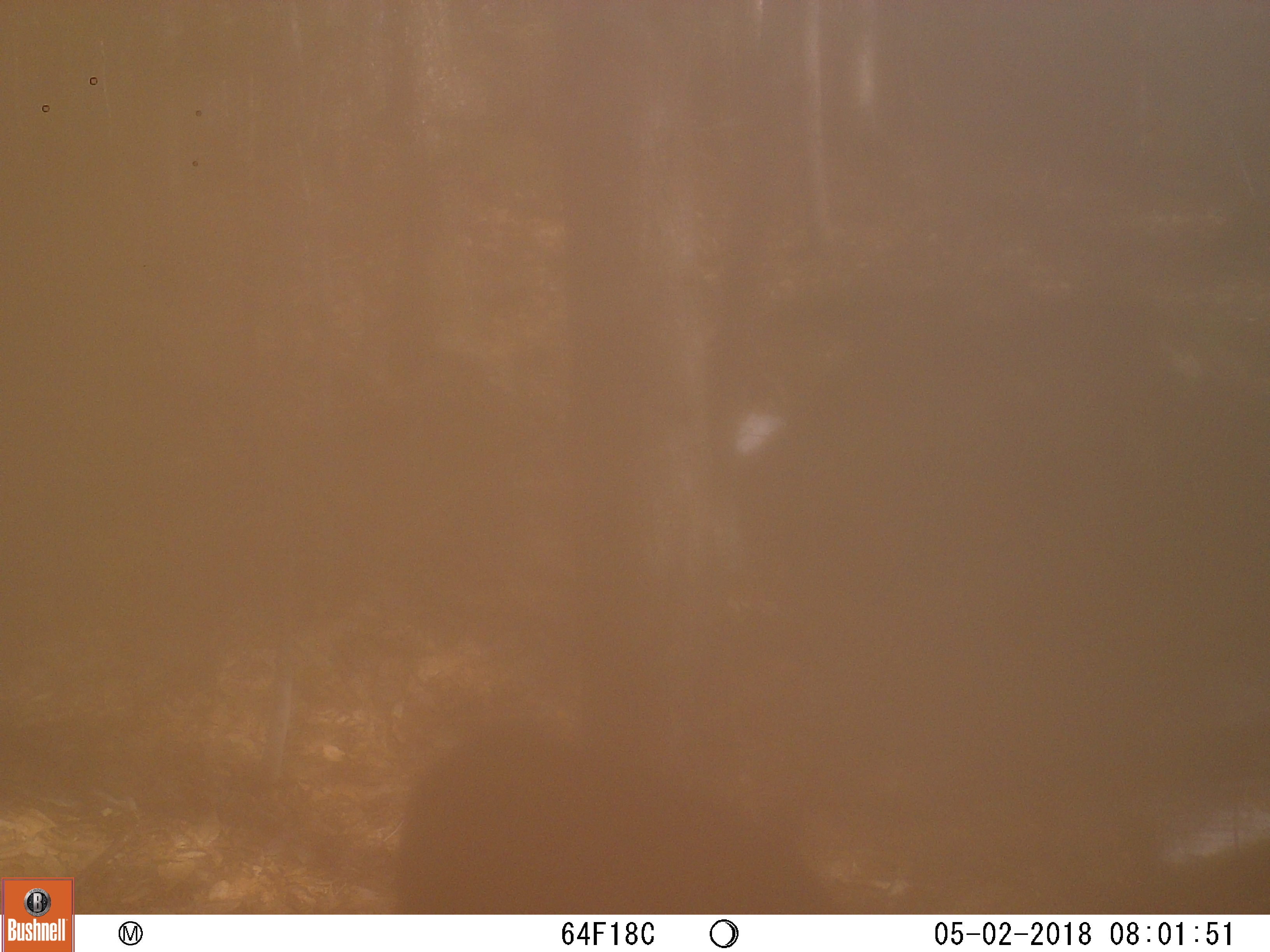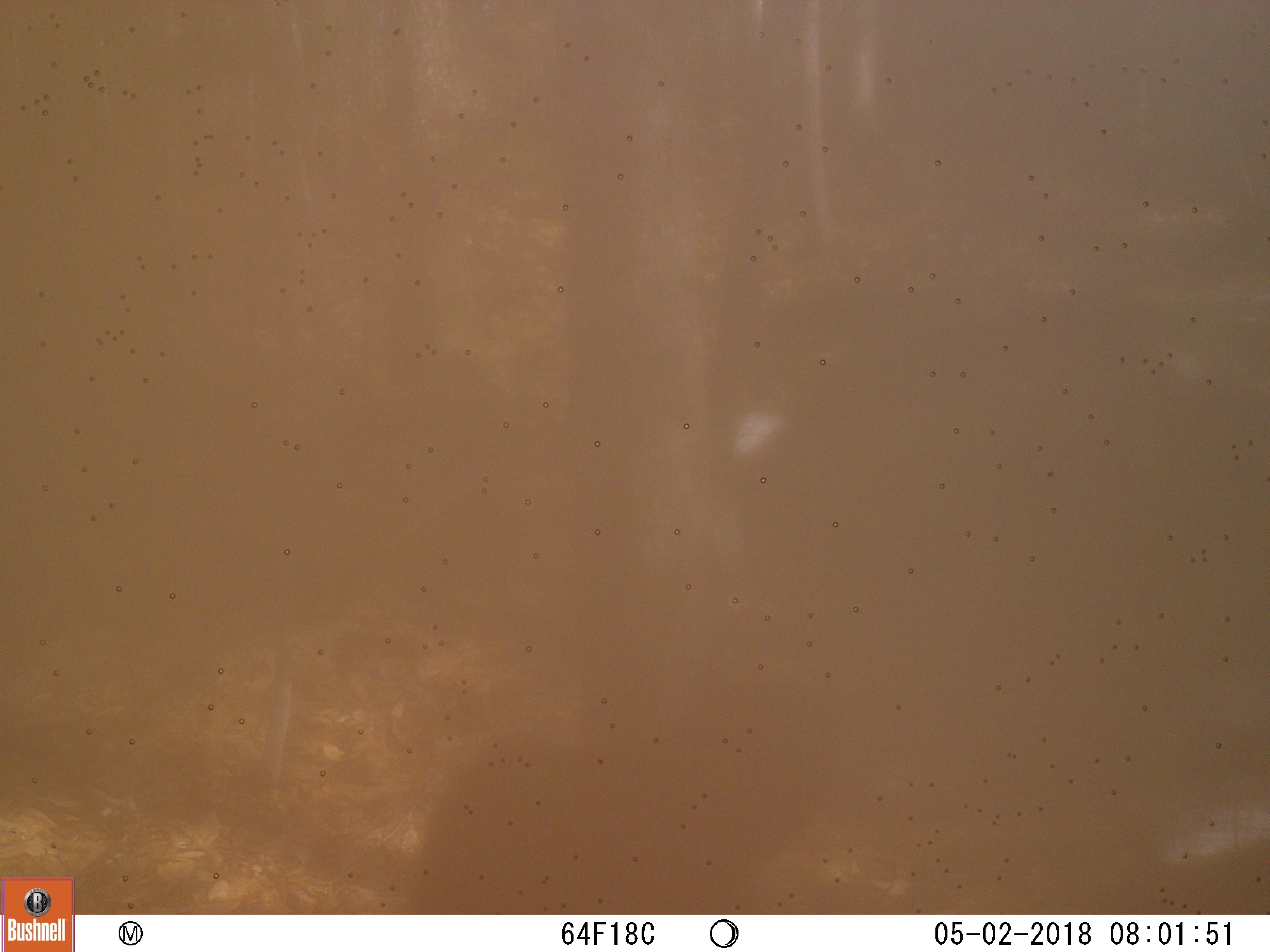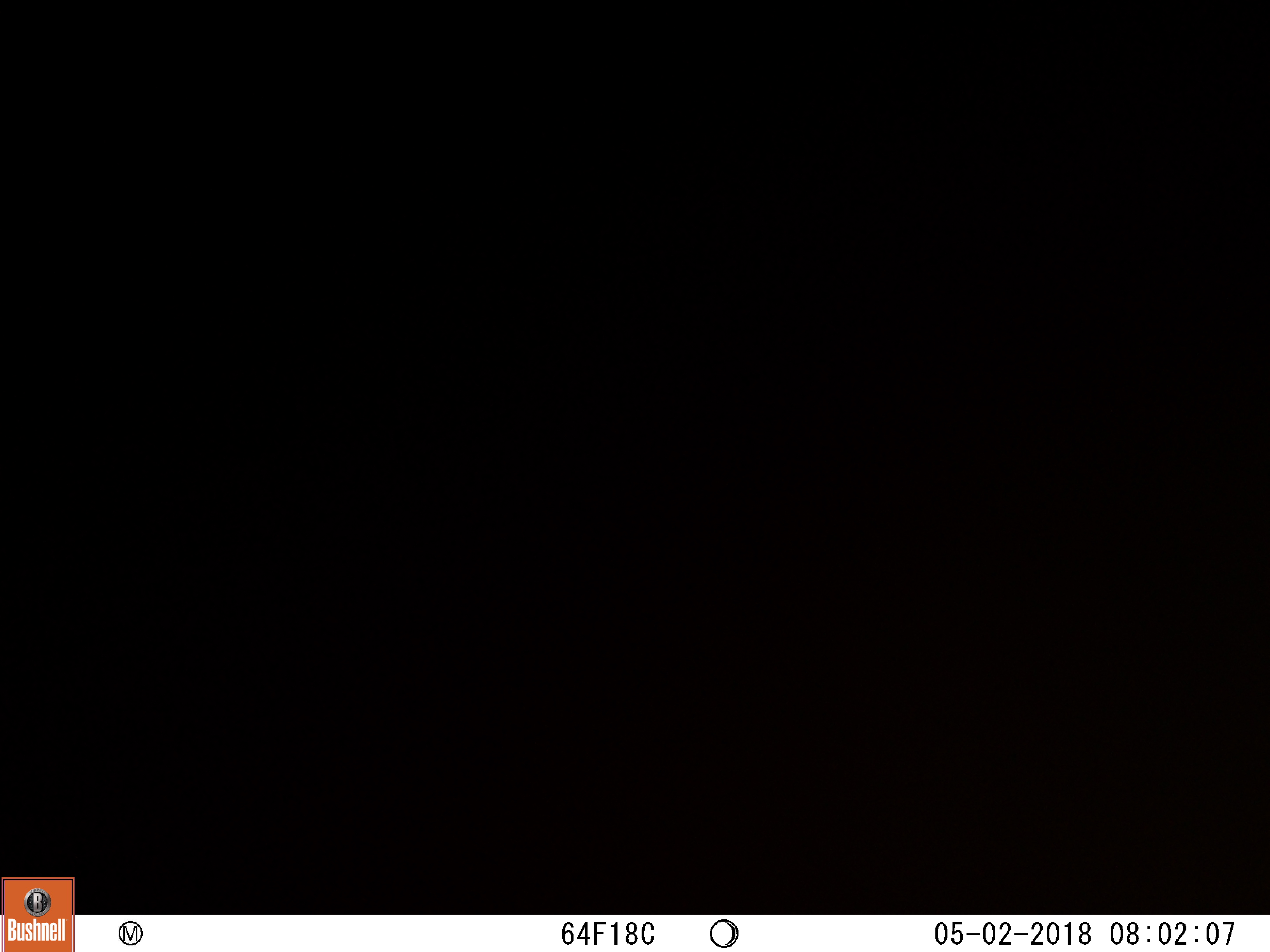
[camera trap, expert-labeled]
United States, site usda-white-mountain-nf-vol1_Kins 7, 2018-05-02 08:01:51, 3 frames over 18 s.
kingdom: Animalia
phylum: Chordata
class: Mammalia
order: Carnivora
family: Ursidae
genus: Ursus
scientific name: Ursus americanus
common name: black bear